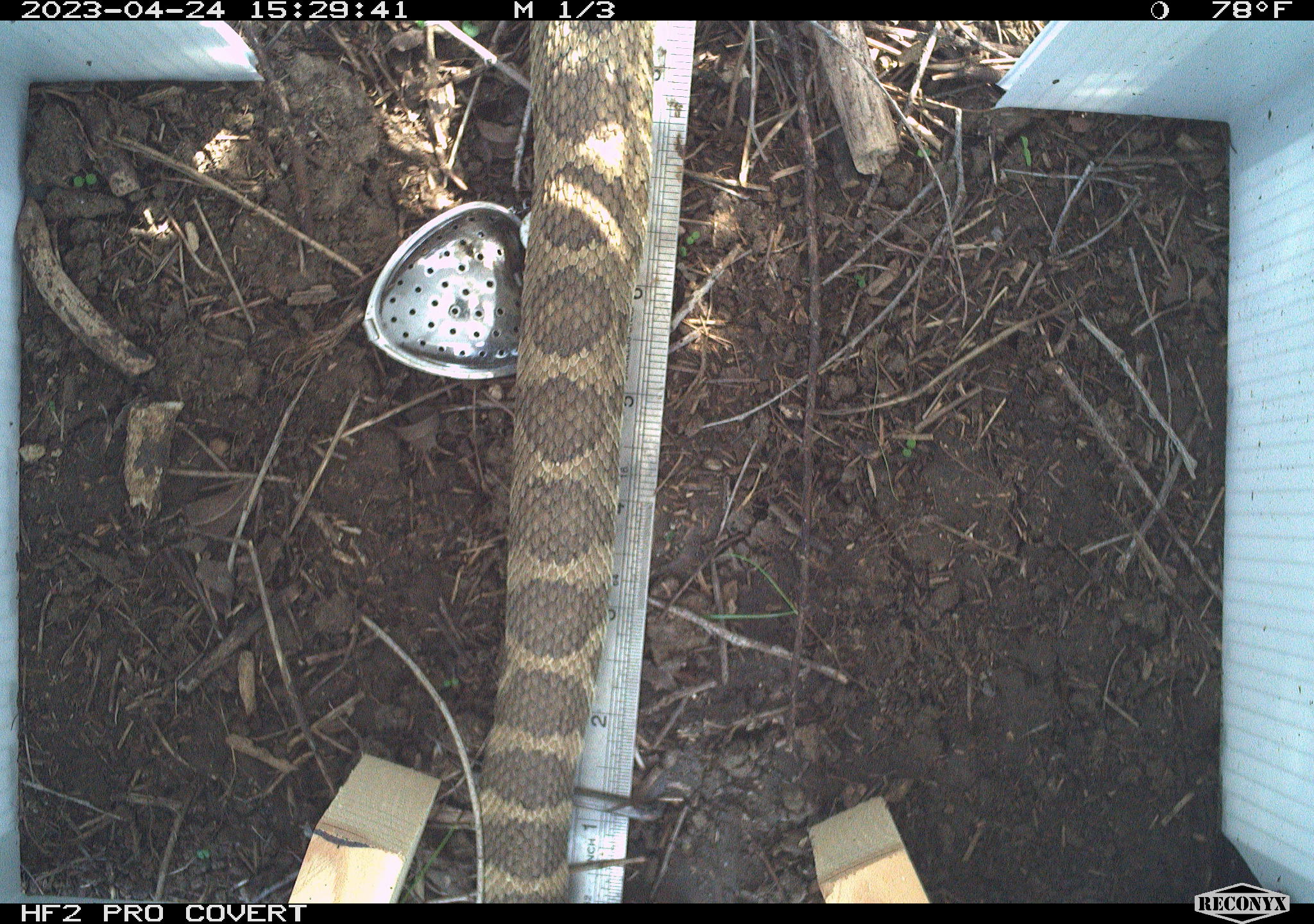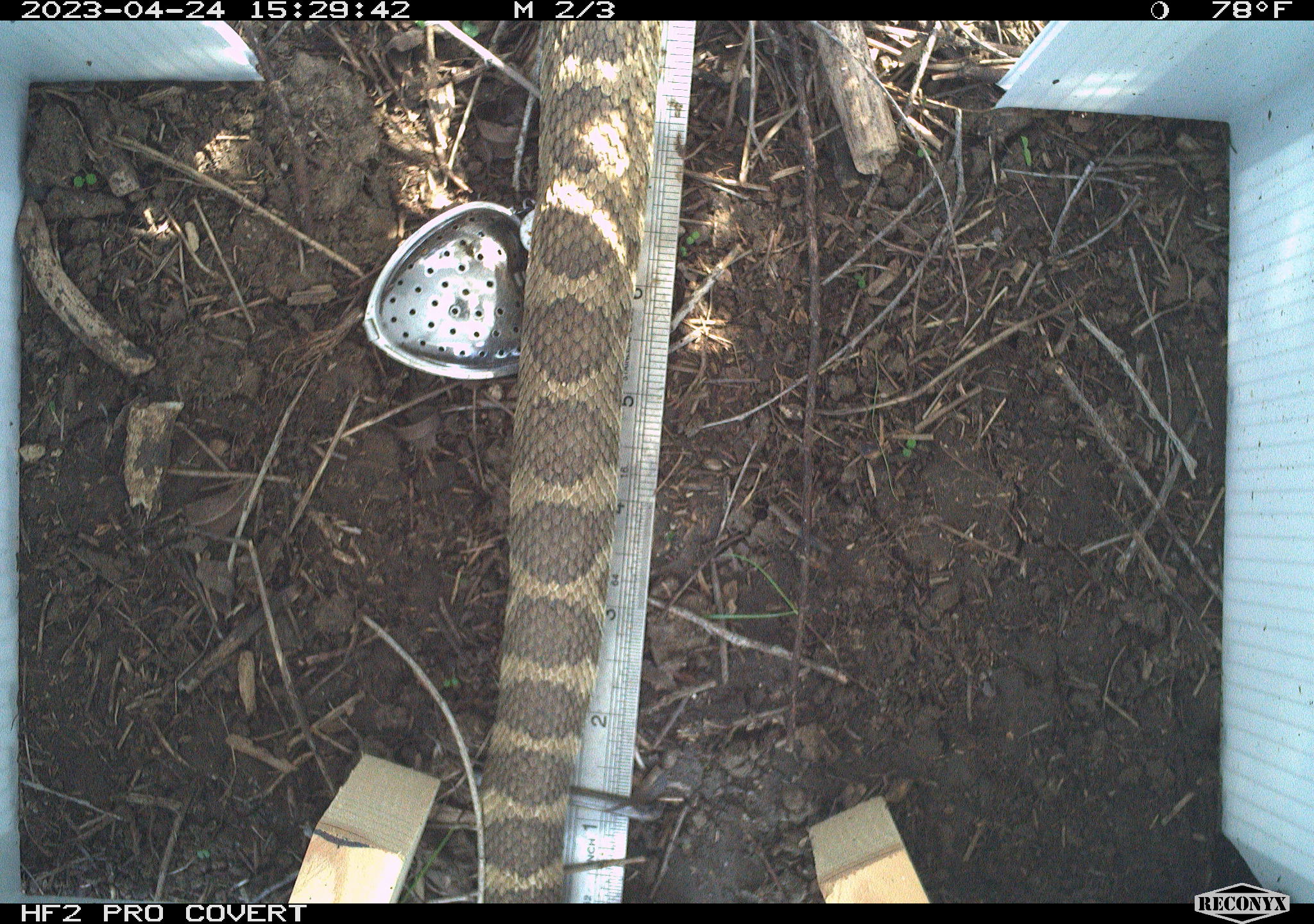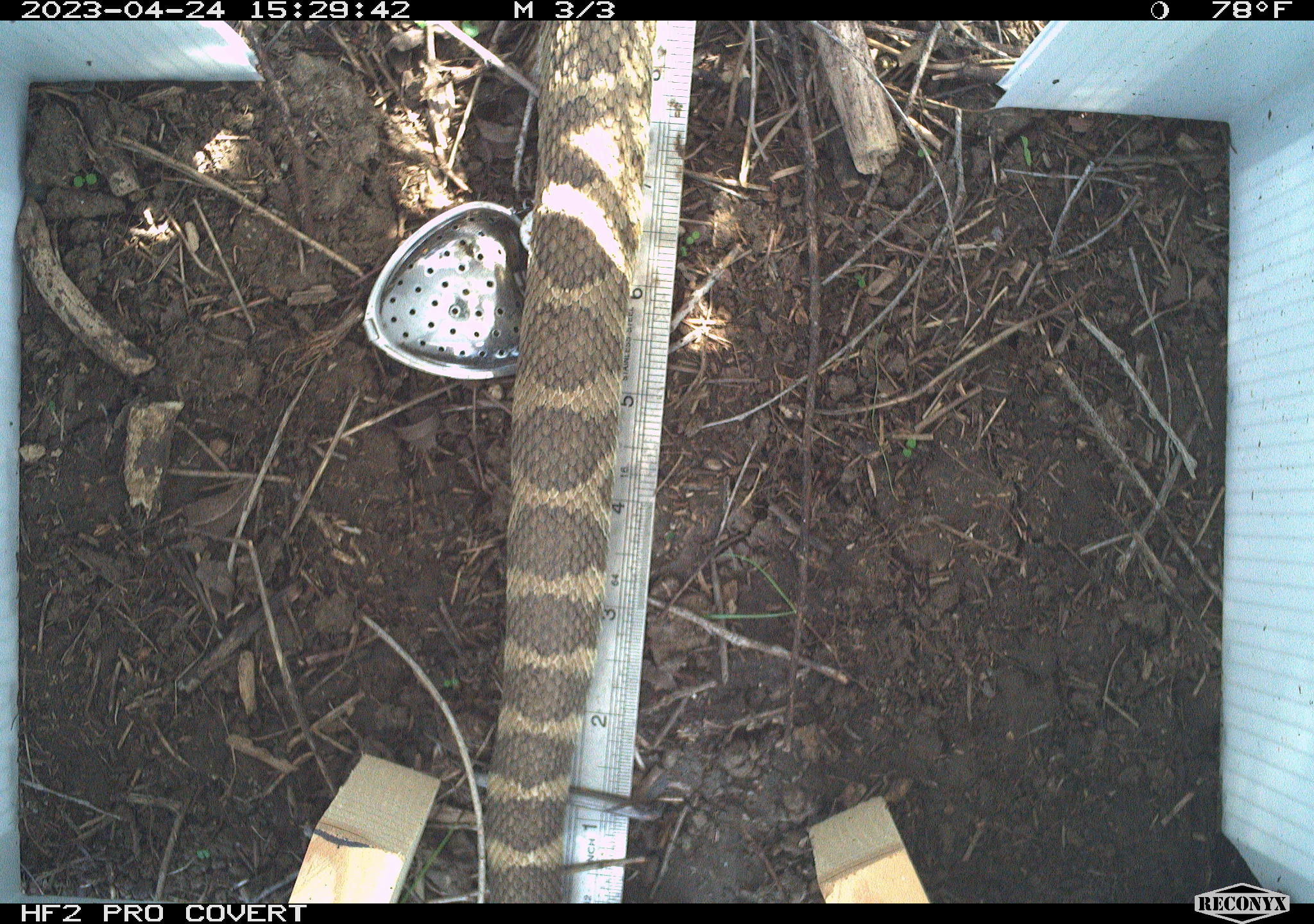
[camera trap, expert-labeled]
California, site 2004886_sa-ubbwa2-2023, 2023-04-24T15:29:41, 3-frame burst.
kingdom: Animalia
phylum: Chordata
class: Reptilia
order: Squamata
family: Viperidae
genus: Crotalus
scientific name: Crotalus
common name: rattlers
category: crotalus species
Crotalus species (rattlers) (Crotalus).